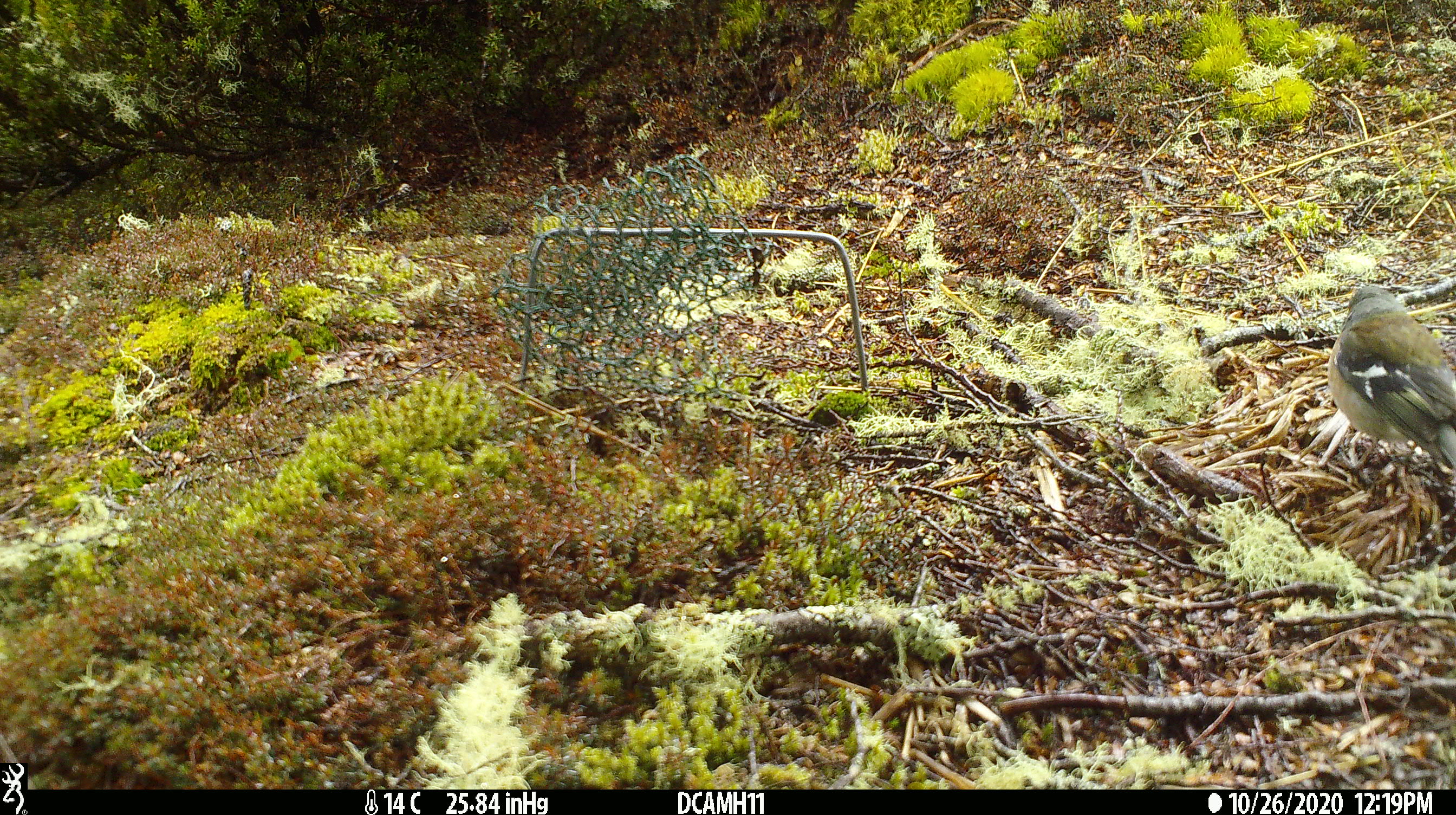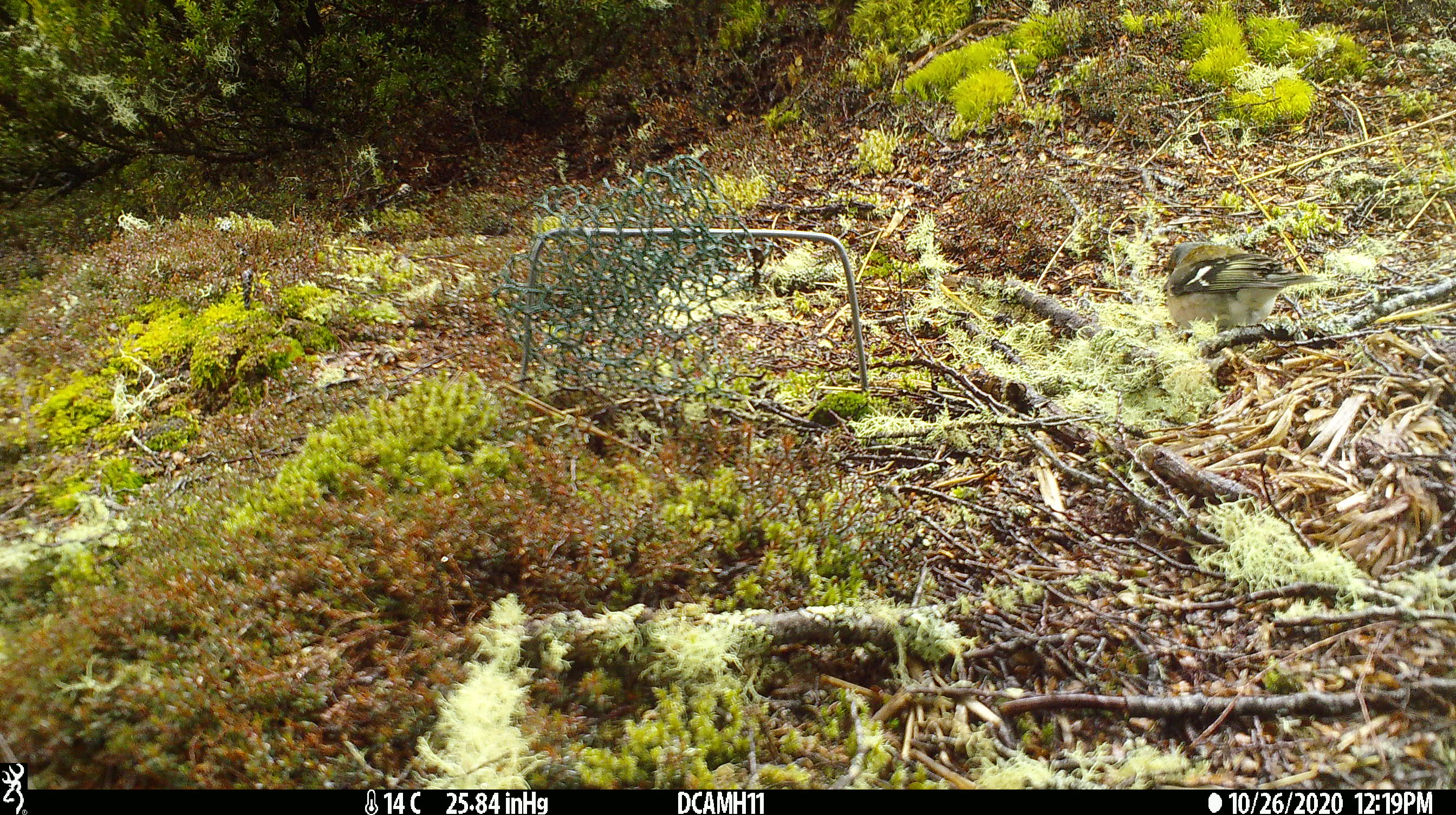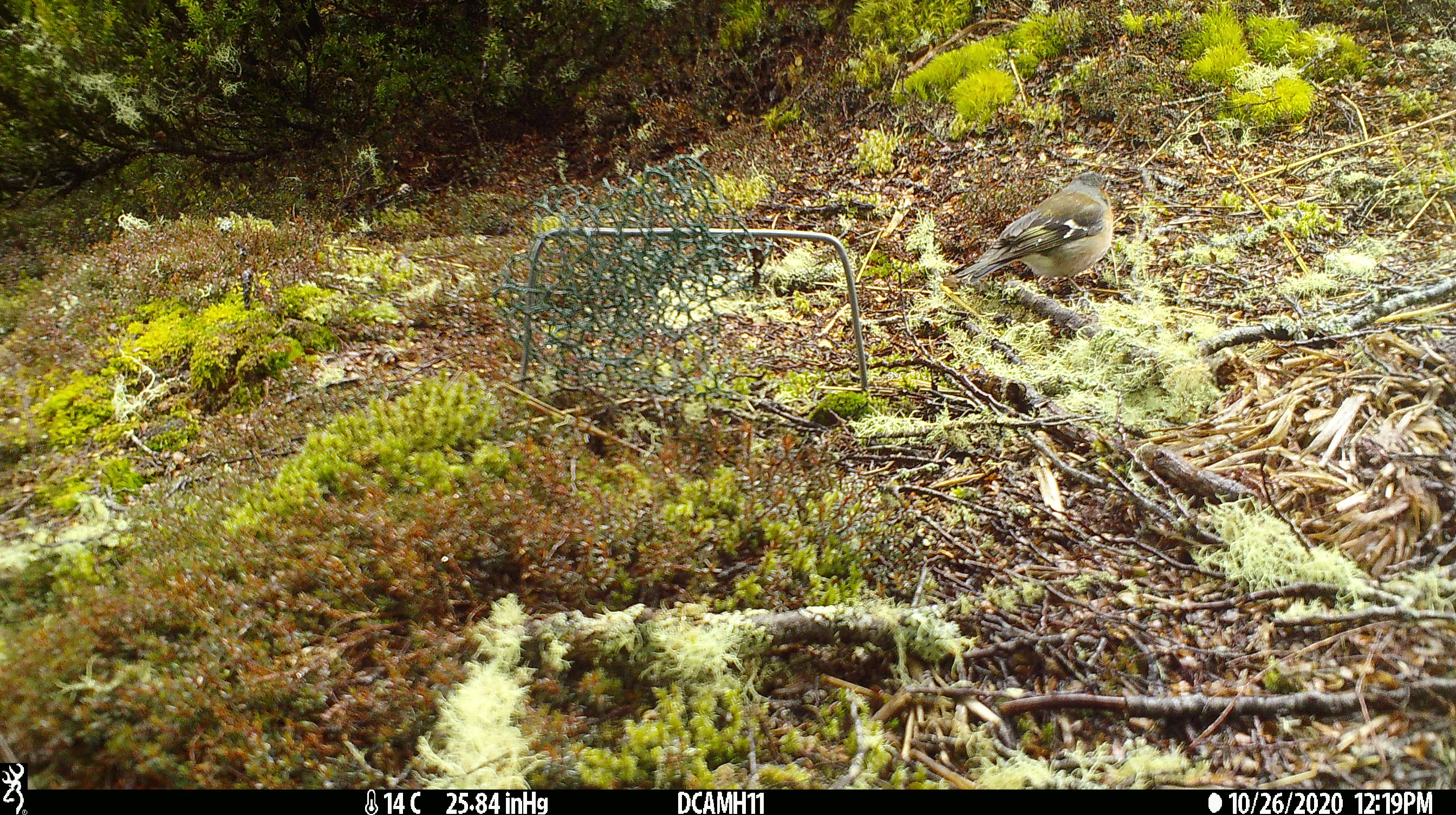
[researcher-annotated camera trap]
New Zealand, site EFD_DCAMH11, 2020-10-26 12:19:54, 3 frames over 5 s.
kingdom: Animalia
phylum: Chordata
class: Aves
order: Passeriformes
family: Fringillidae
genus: Fringilla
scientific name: Fringilla coelebs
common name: common chaffinch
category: chaffinch